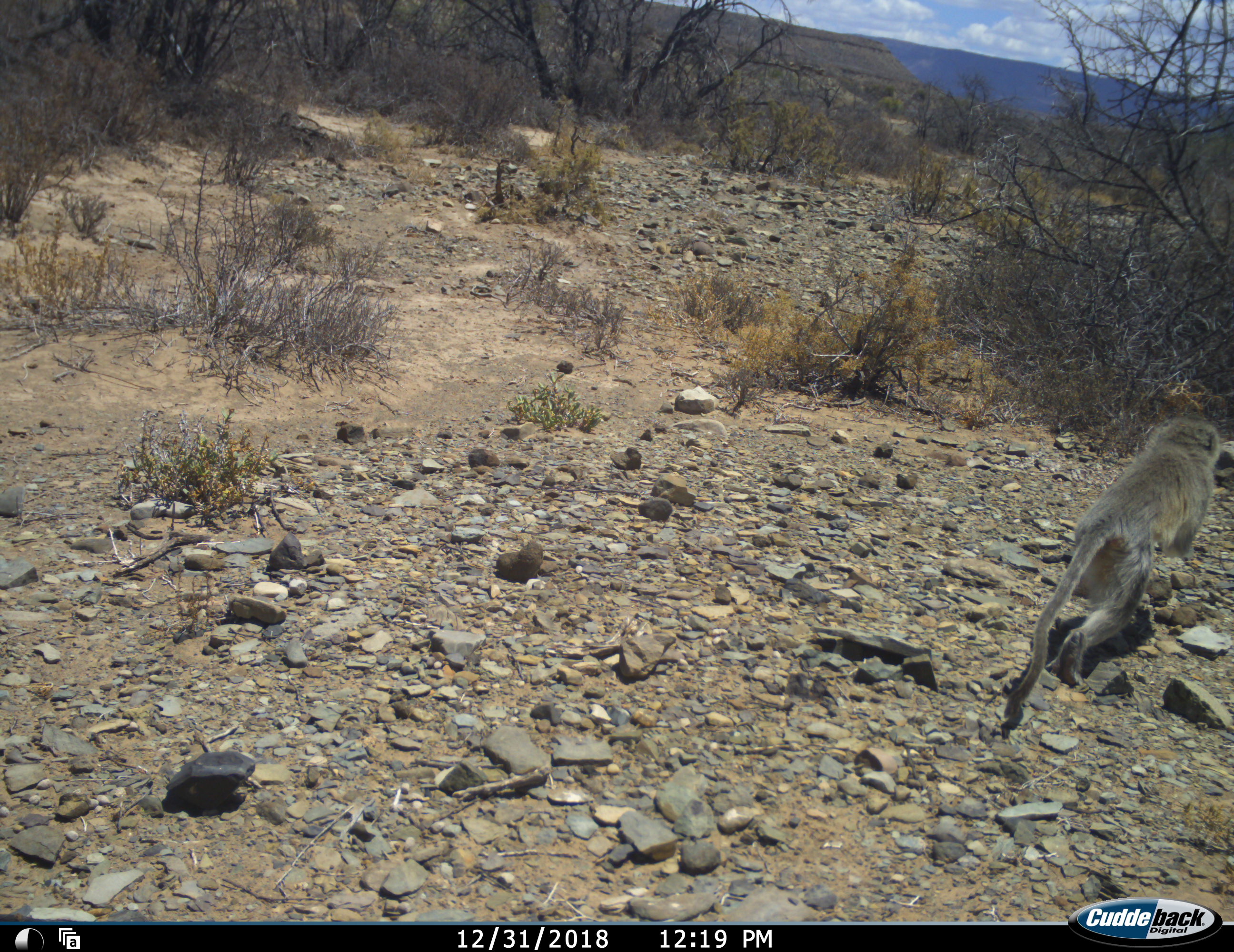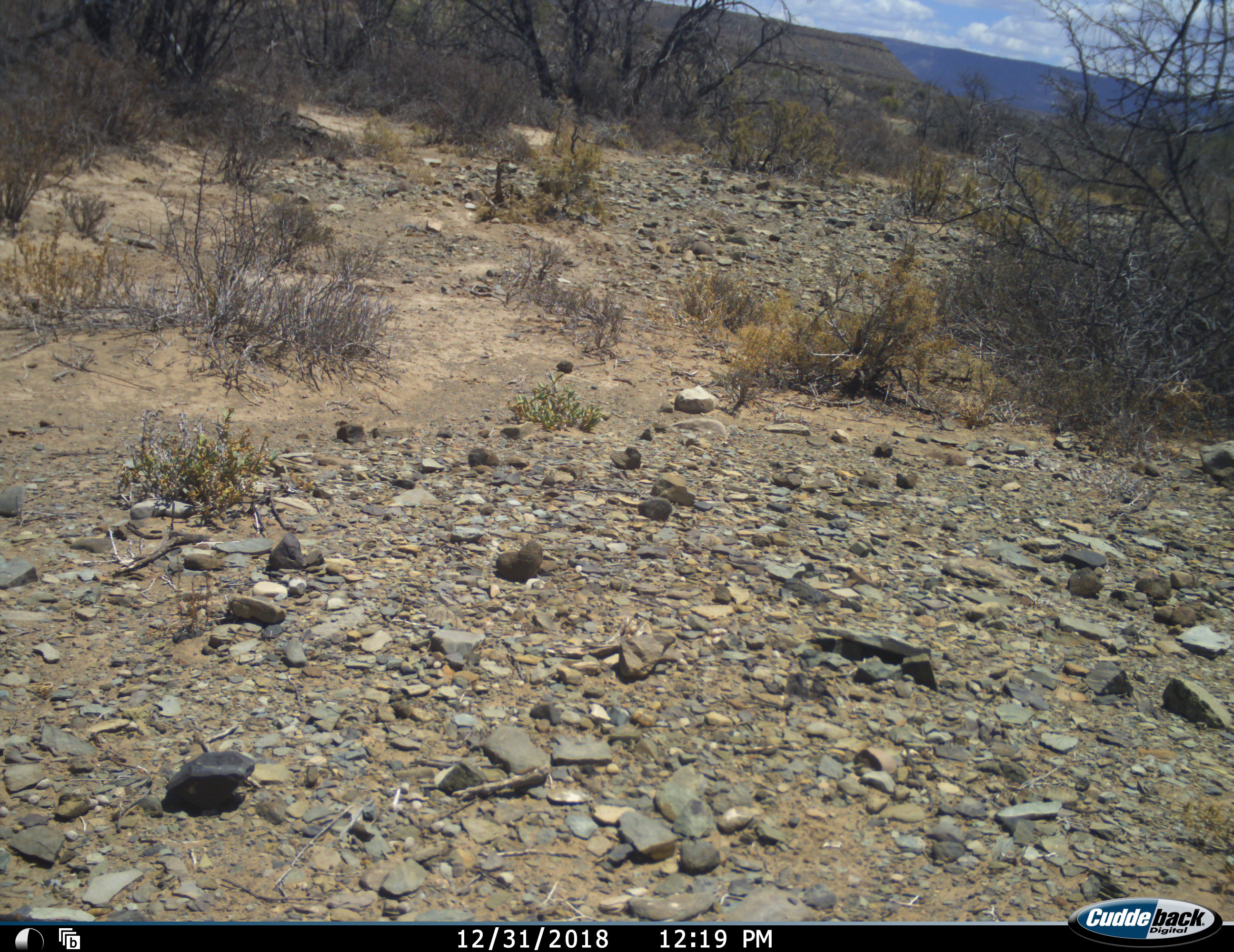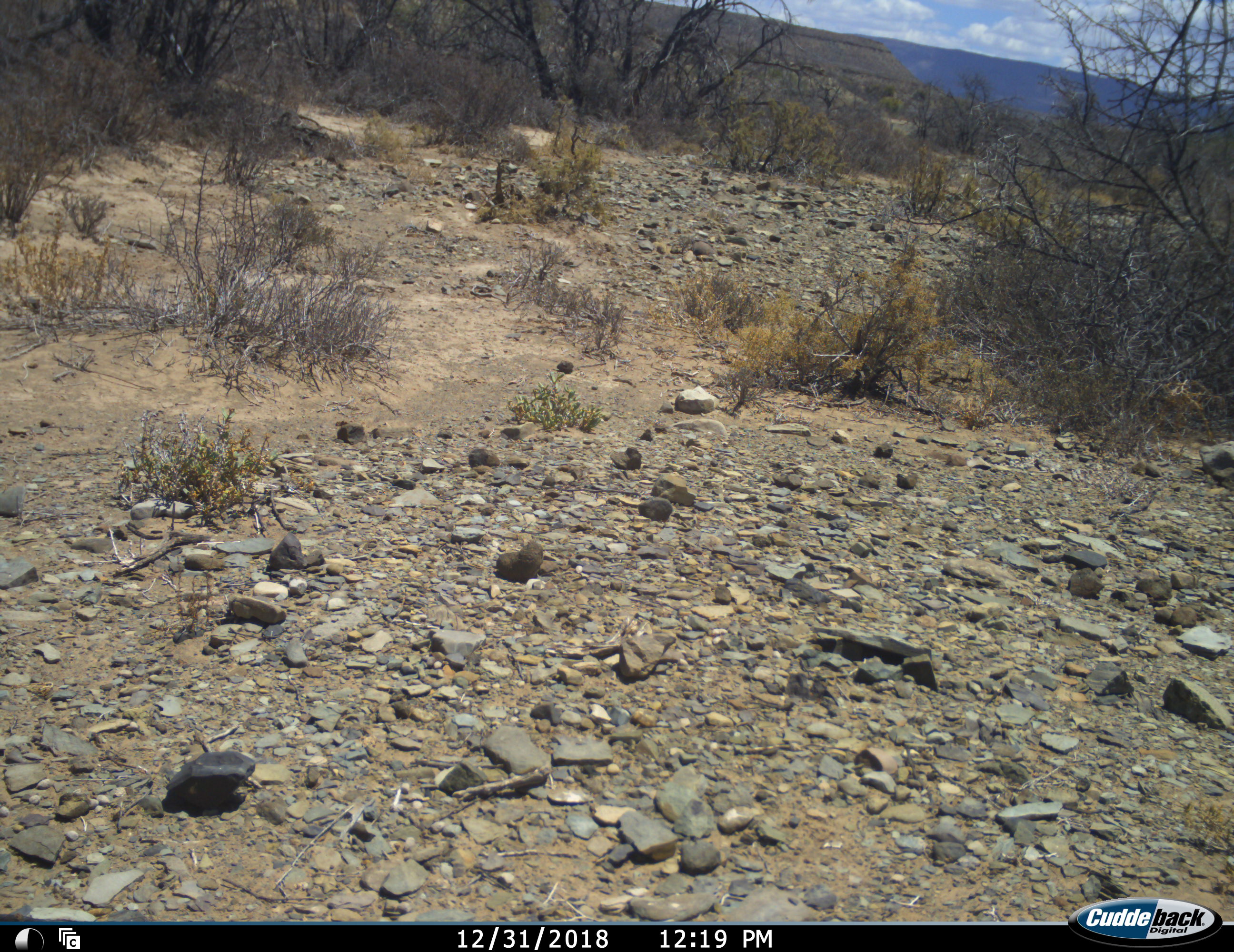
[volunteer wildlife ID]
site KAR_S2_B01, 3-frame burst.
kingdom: Animalia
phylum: Chordata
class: Mammalia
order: Primates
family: Cercopithecidae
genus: Chlorocebus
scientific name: Chlorocebus pygerythrus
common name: vervet monkey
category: monkeyvervet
Monkeyvervet (vervet monkey) (Chlorocebus pygerythrus), count 1. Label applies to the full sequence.